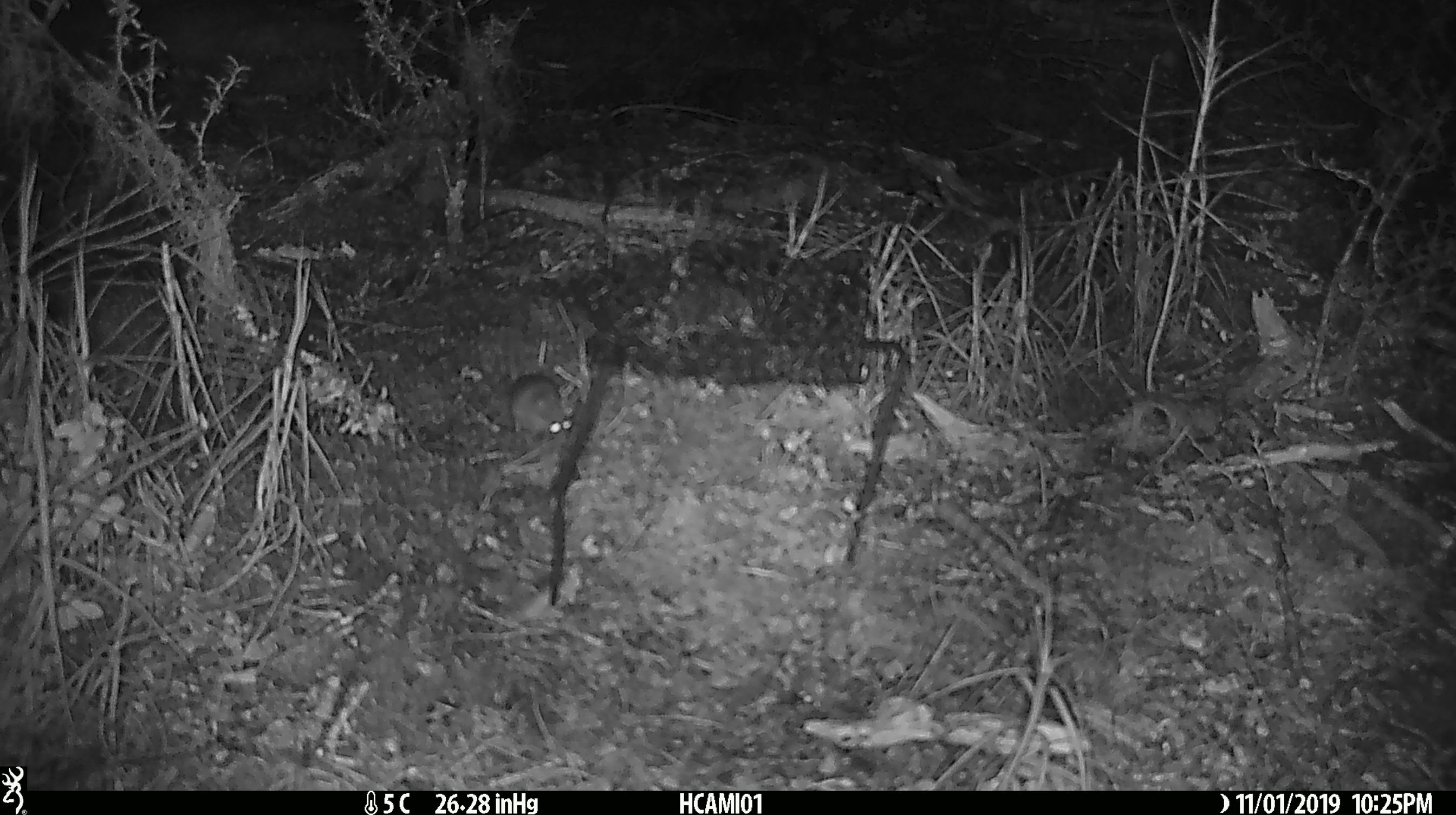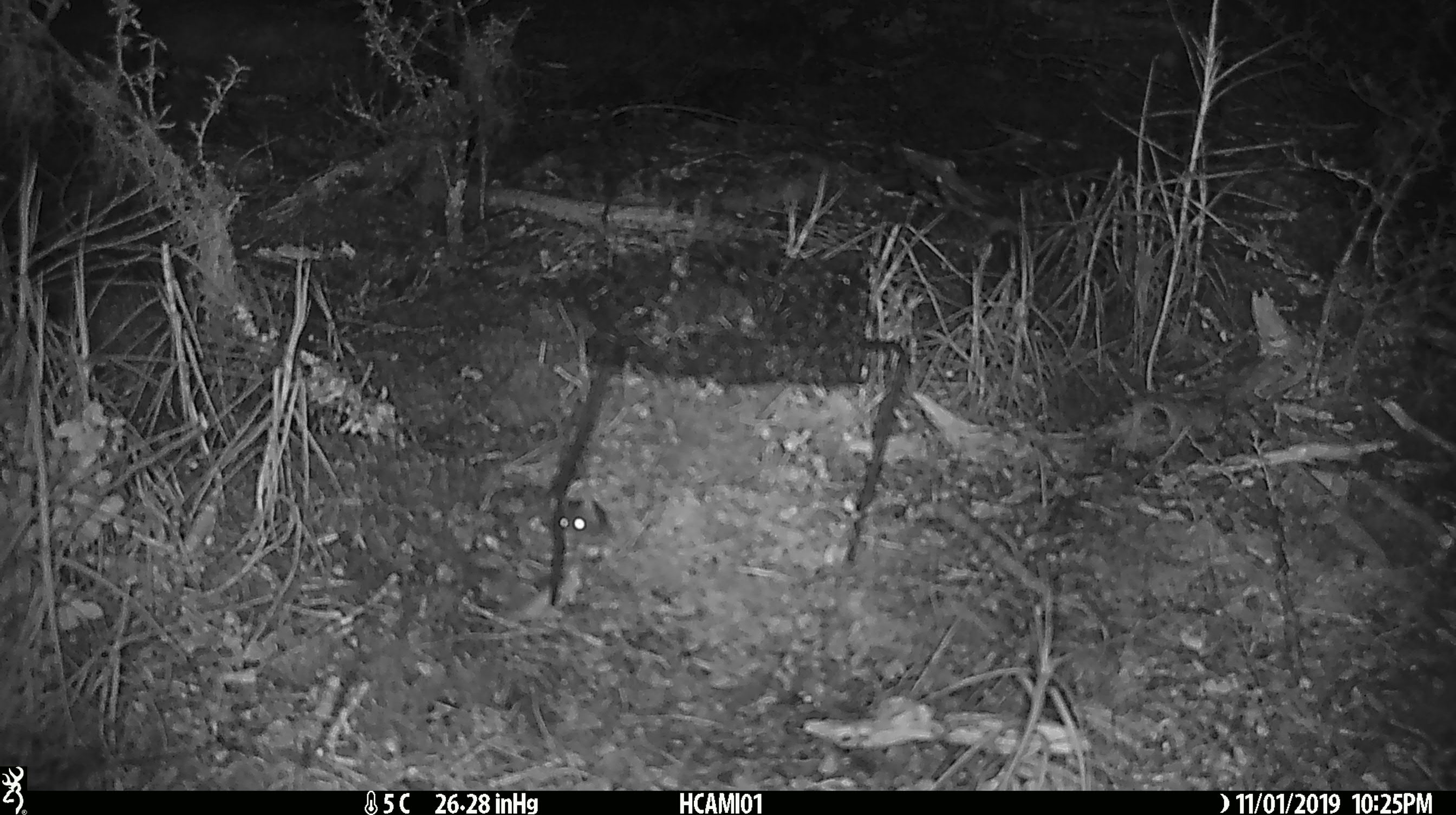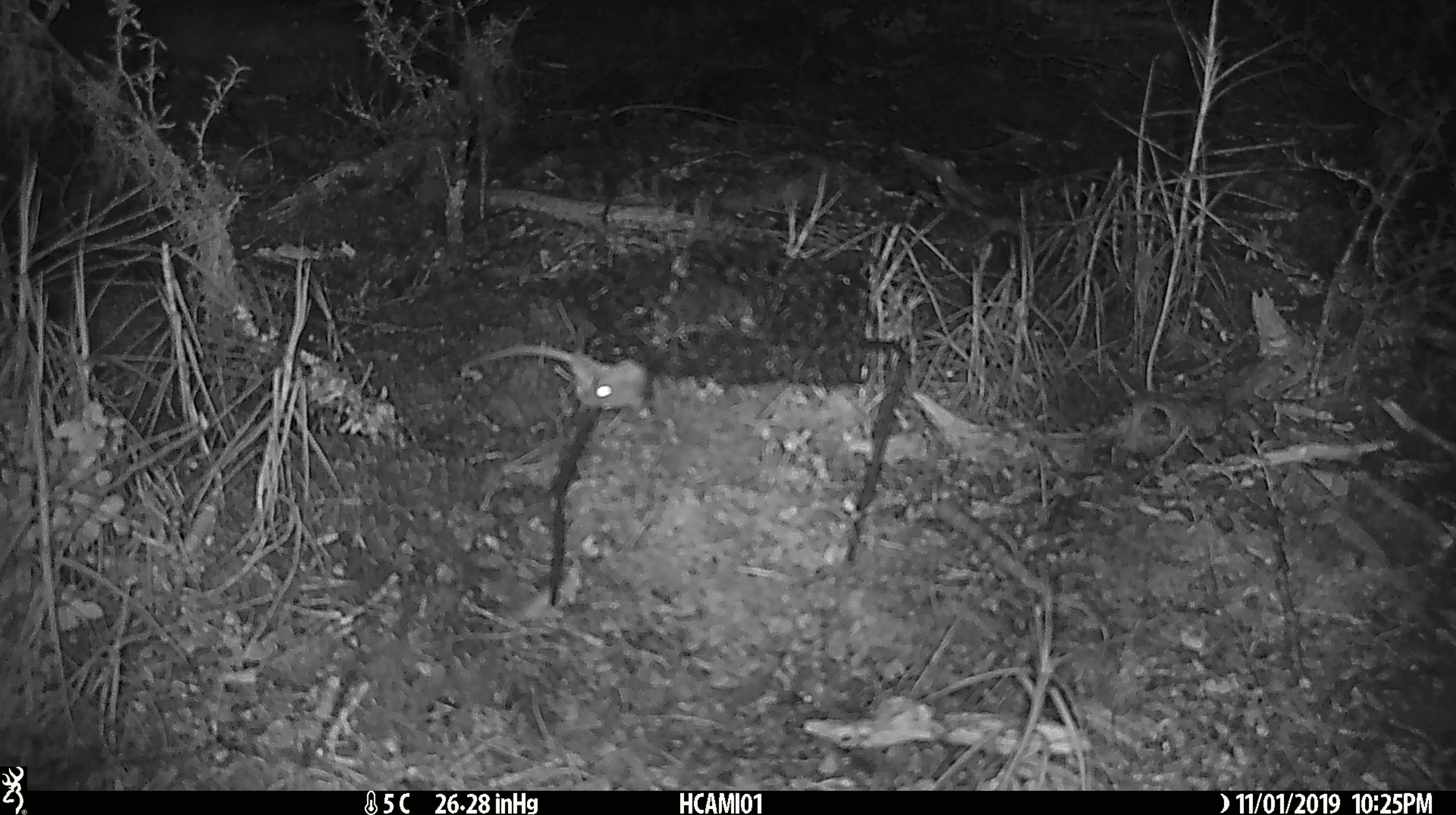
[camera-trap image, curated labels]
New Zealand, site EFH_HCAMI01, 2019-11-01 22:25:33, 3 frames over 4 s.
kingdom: Animalia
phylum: Chordata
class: Mammalia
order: Rodentia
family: Muridae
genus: Mus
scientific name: Mus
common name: mouse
Mouse (Mus).